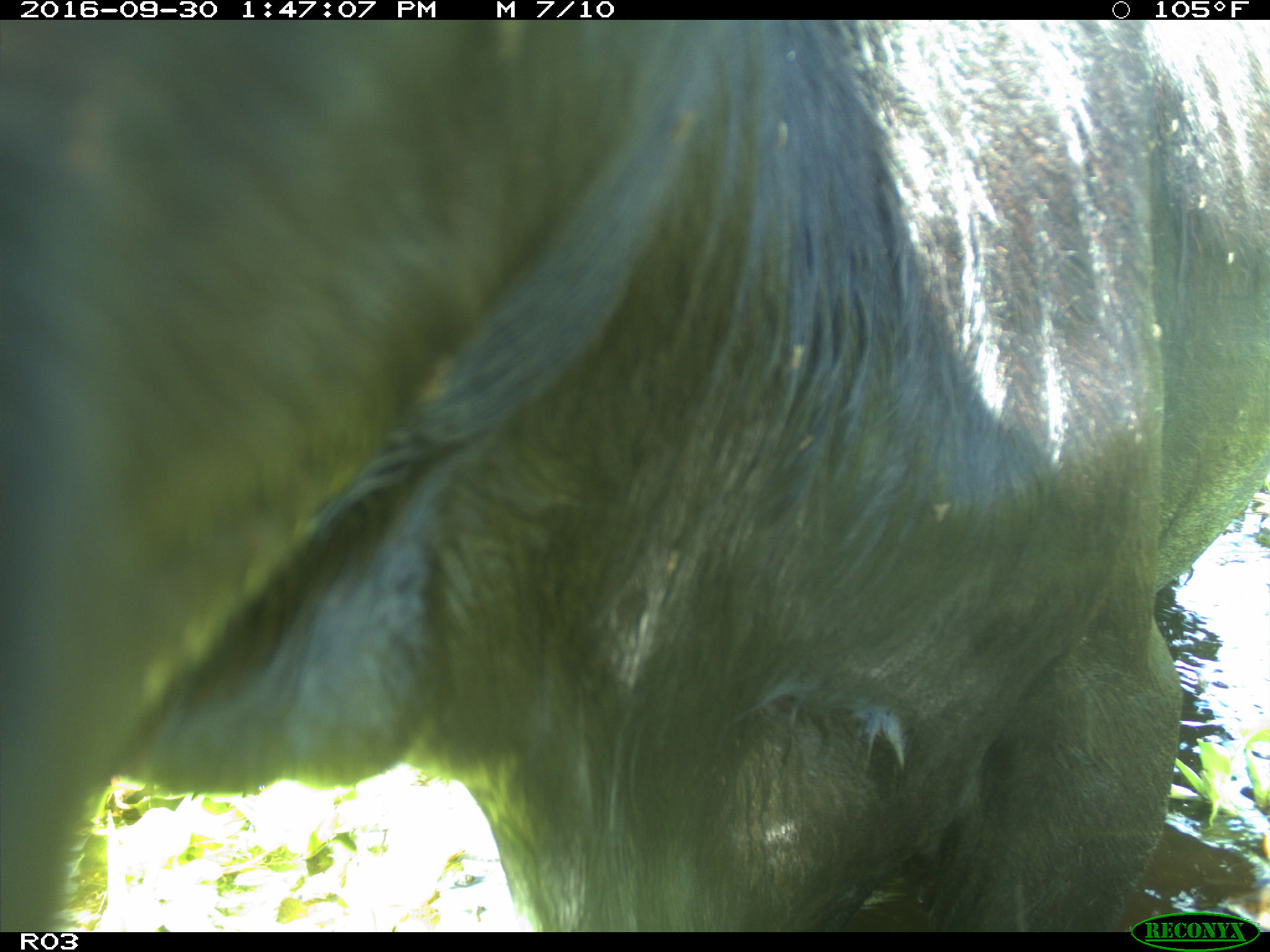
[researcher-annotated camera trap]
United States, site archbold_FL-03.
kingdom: Animalia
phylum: Chordata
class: Mammalia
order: Artiodactyla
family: Bovidae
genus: Bos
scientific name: Bos taurus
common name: domestic cow